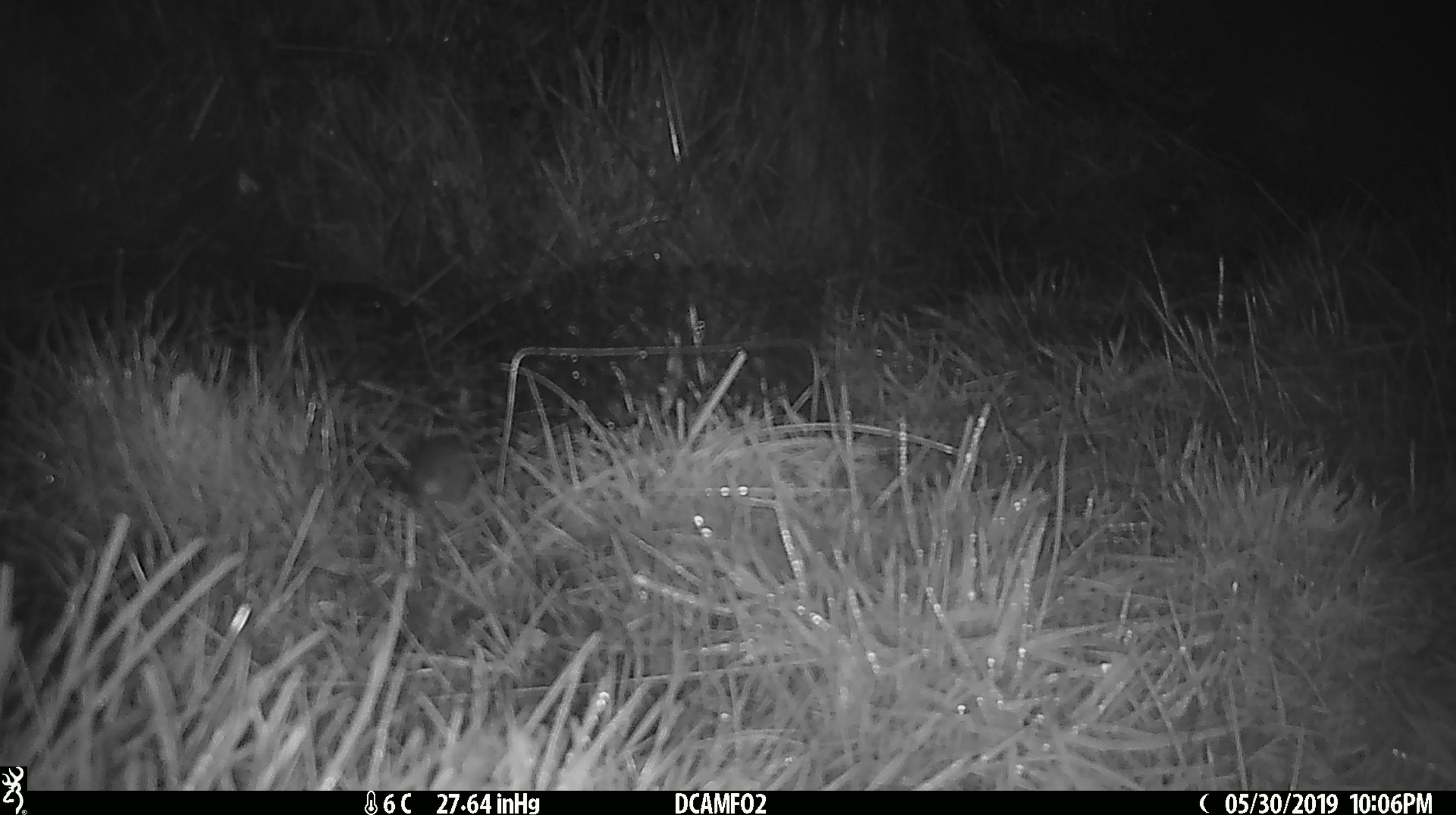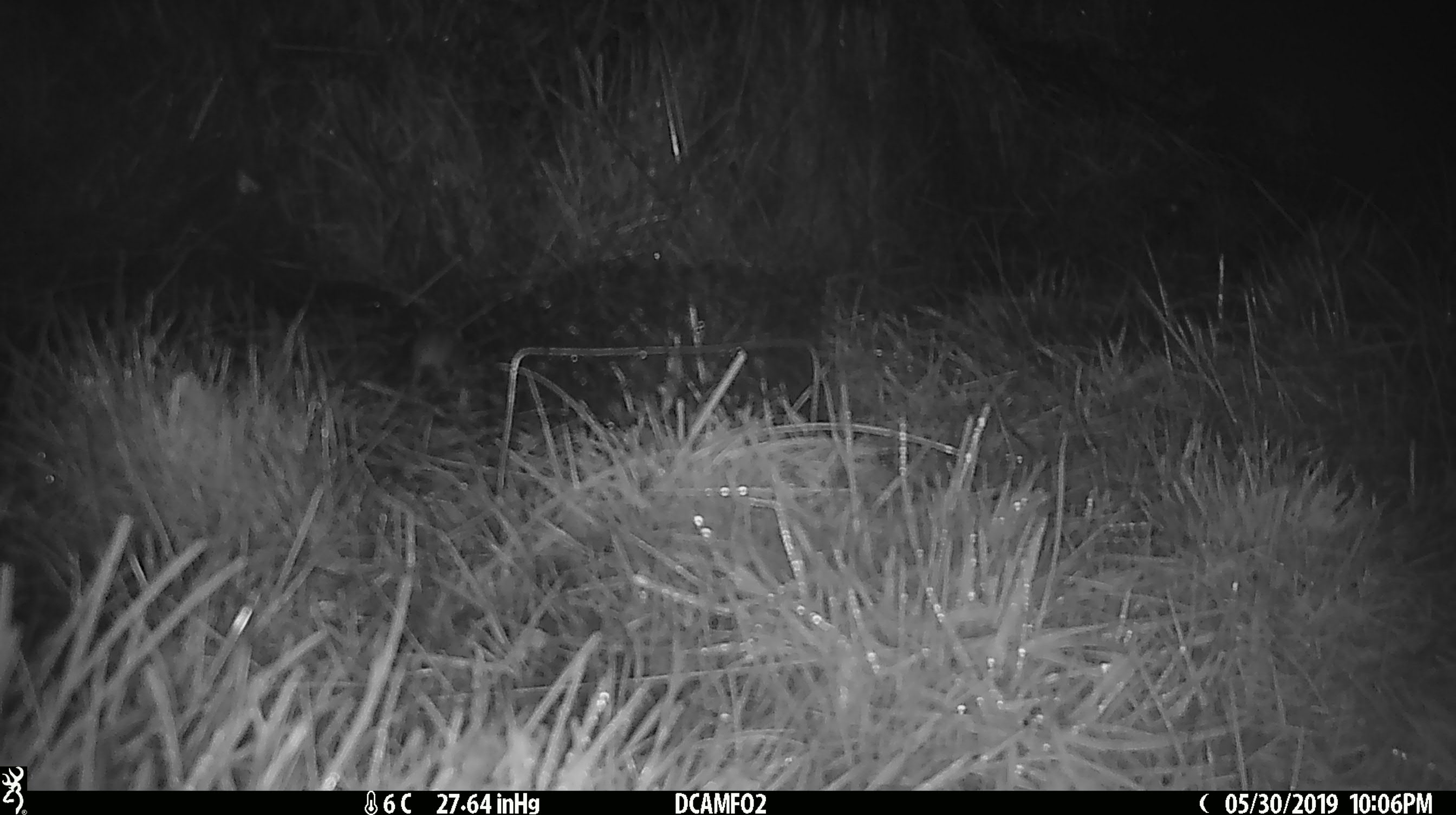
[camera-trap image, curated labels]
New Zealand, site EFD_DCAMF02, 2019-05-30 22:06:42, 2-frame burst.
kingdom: Animalia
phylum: Chordata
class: Mammalia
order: Rodentia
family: Muridae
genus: Mus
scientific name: Mus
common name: mouse